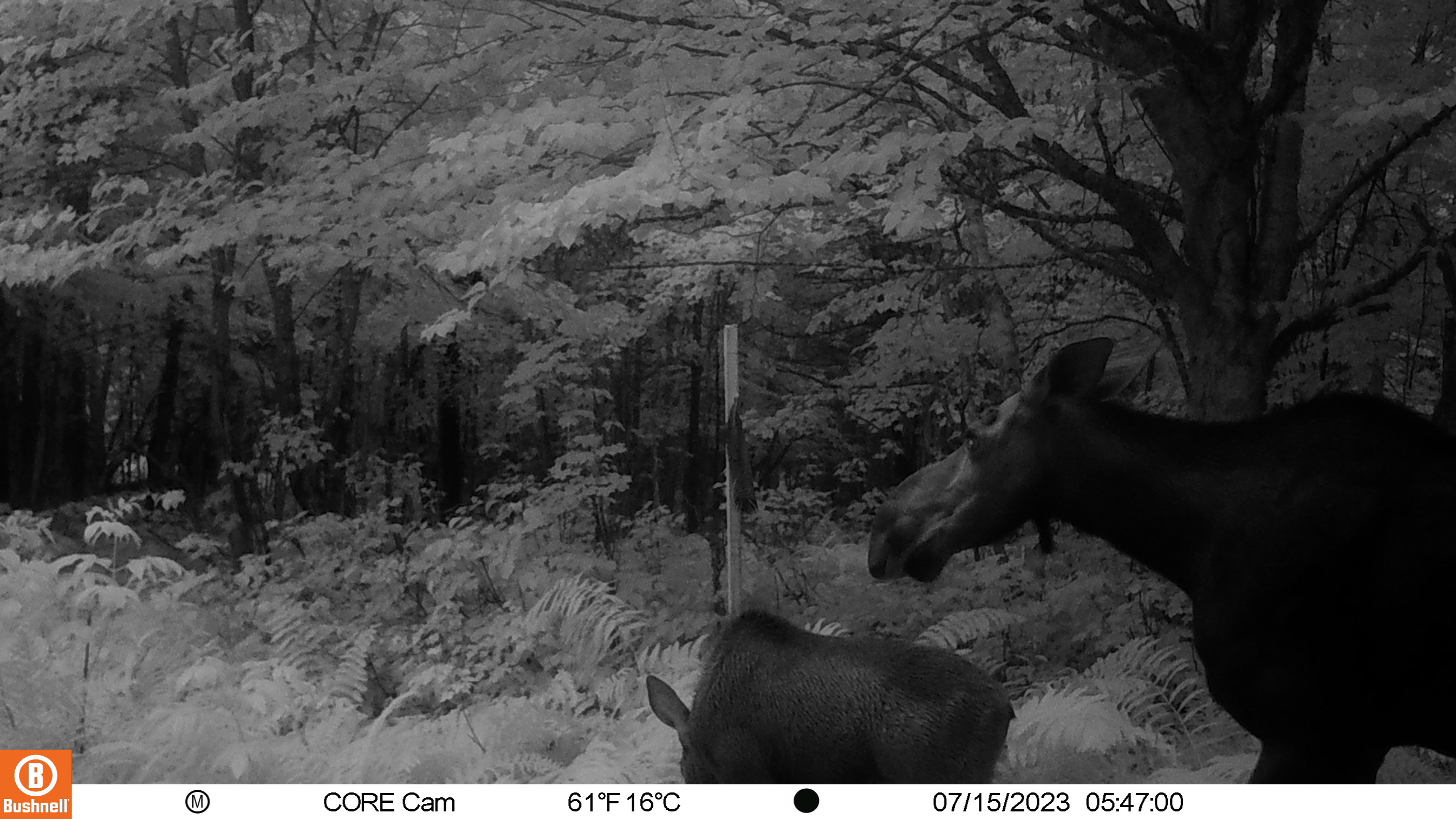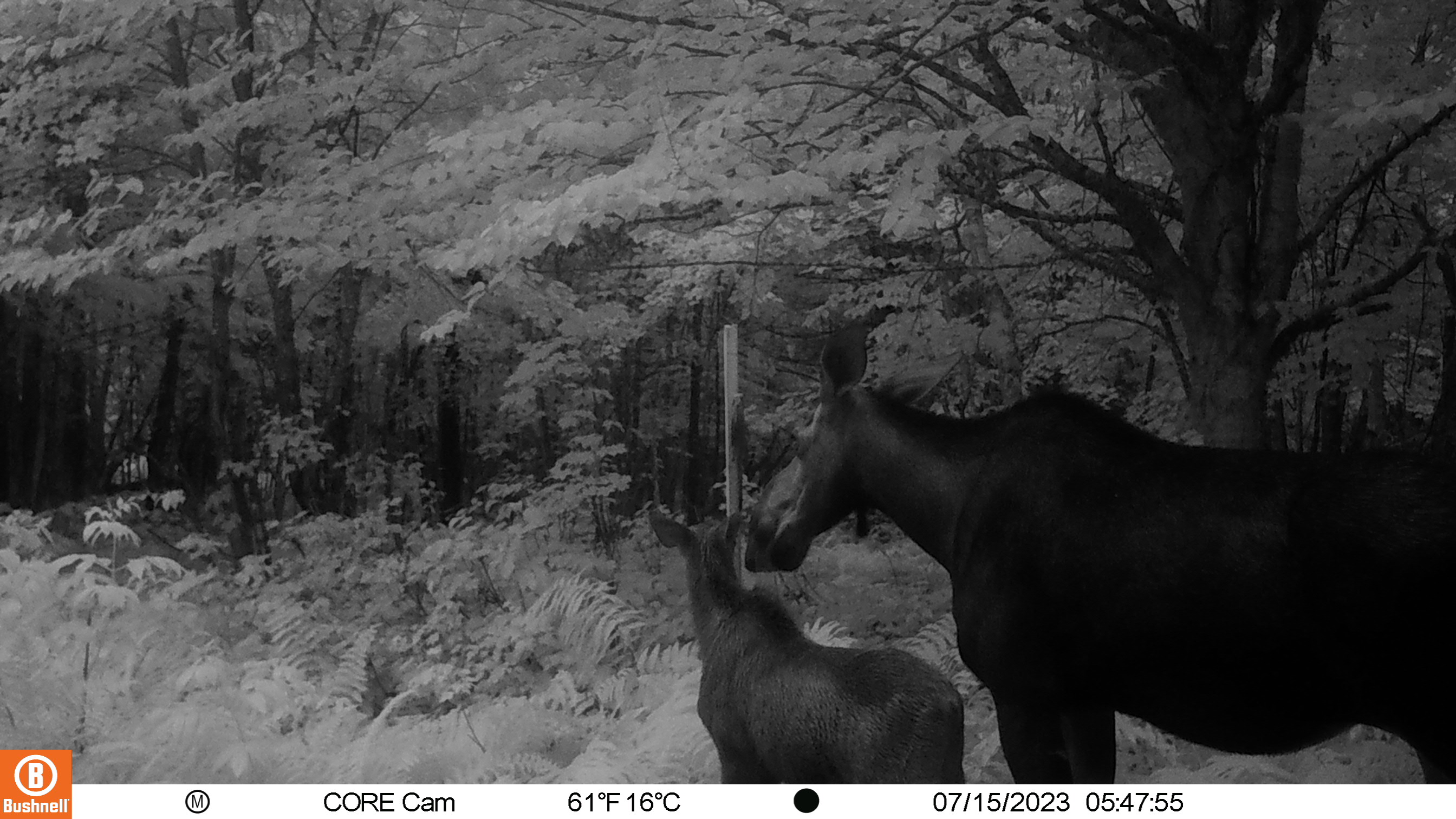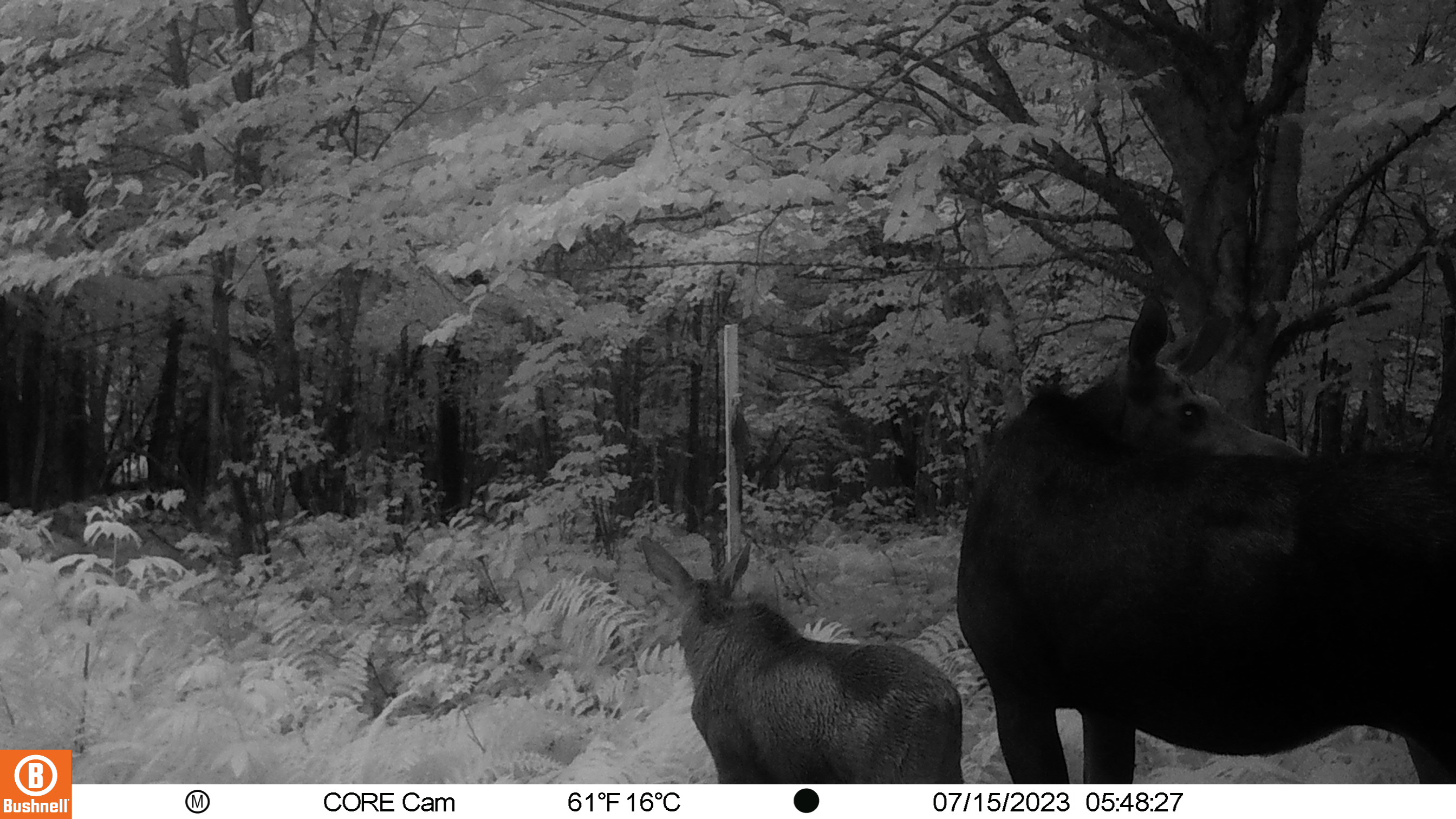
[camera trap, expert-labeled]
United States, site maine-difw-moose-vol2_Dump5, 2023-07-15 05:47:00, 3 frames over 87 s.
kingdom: Animalia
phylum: Chordata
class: Mammalia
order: Artiodactyla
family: Cervidae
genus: Alces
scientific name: Alces alces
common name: moose